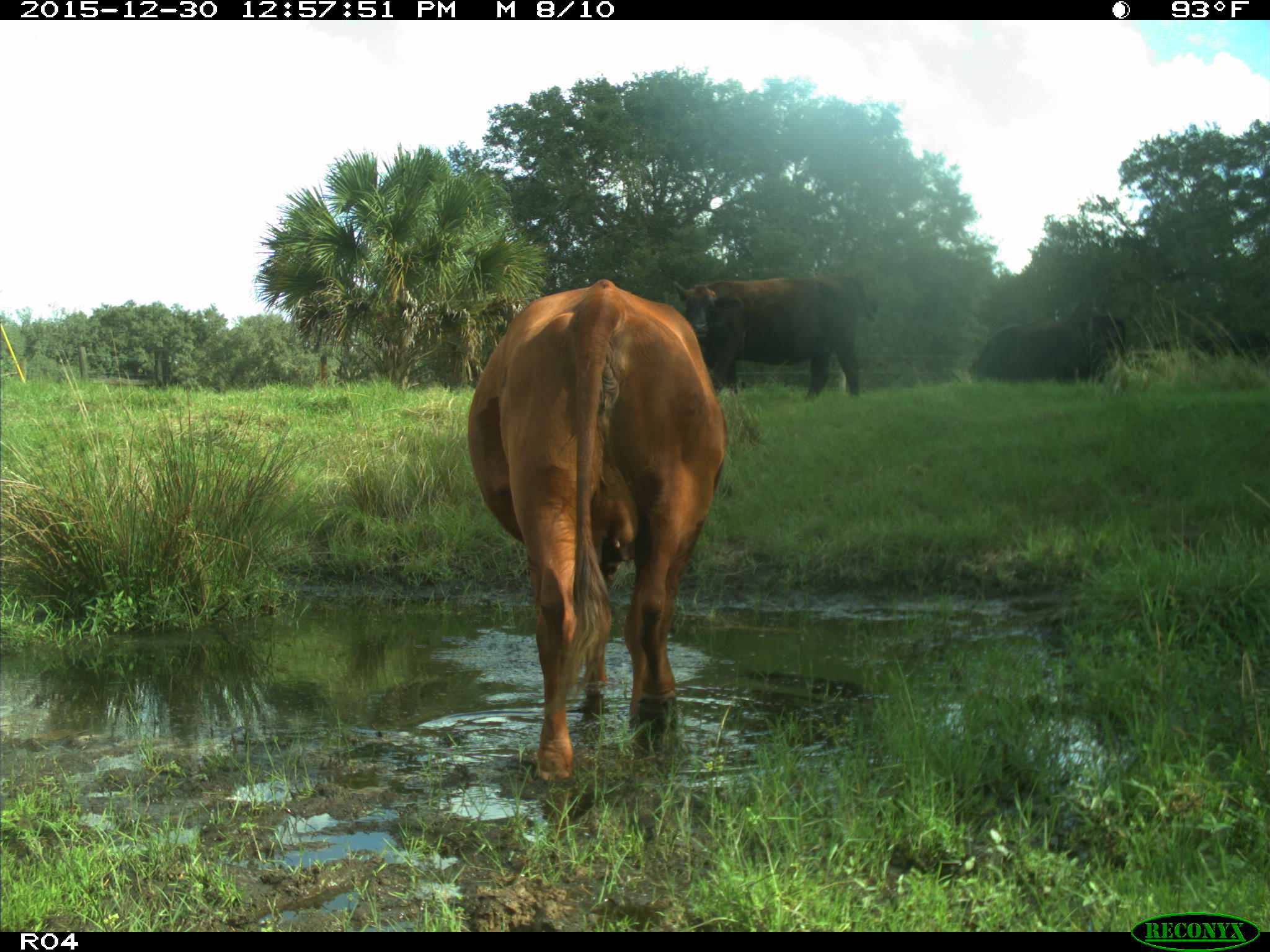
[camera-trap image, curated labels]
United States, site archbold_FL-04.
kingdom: Animalia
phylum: Chordata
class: Mammalia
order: Artiodactyla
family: Bovidae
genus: Bos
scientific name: Bos taurus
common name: domestic cow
Bos taurus (domestic cow).